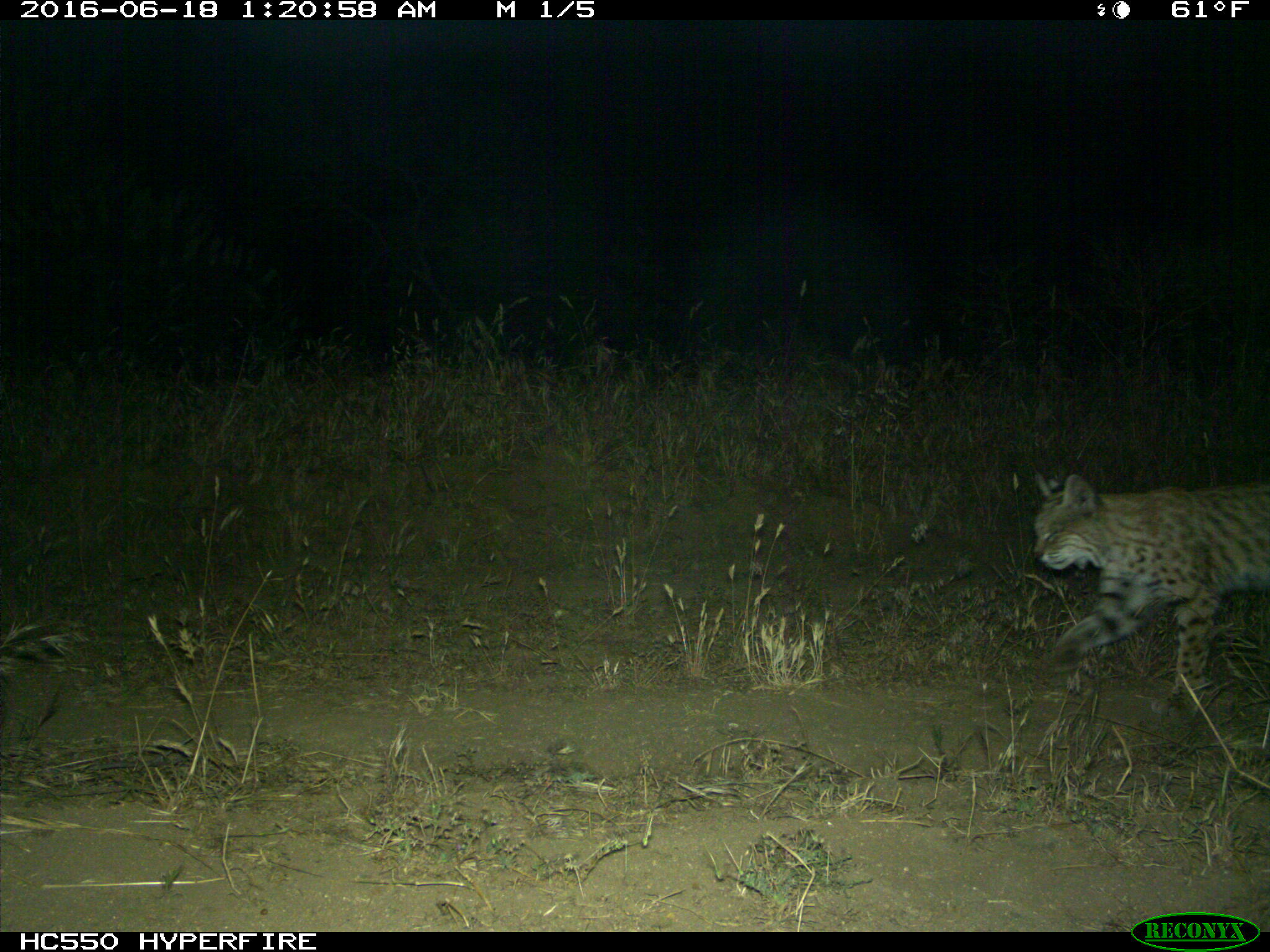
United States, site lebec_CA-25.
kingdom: Animalia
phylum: Chordata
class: Mammalia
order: Carnivora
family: Felidae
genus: Lynx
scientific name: Lynx rufus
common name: bobcat